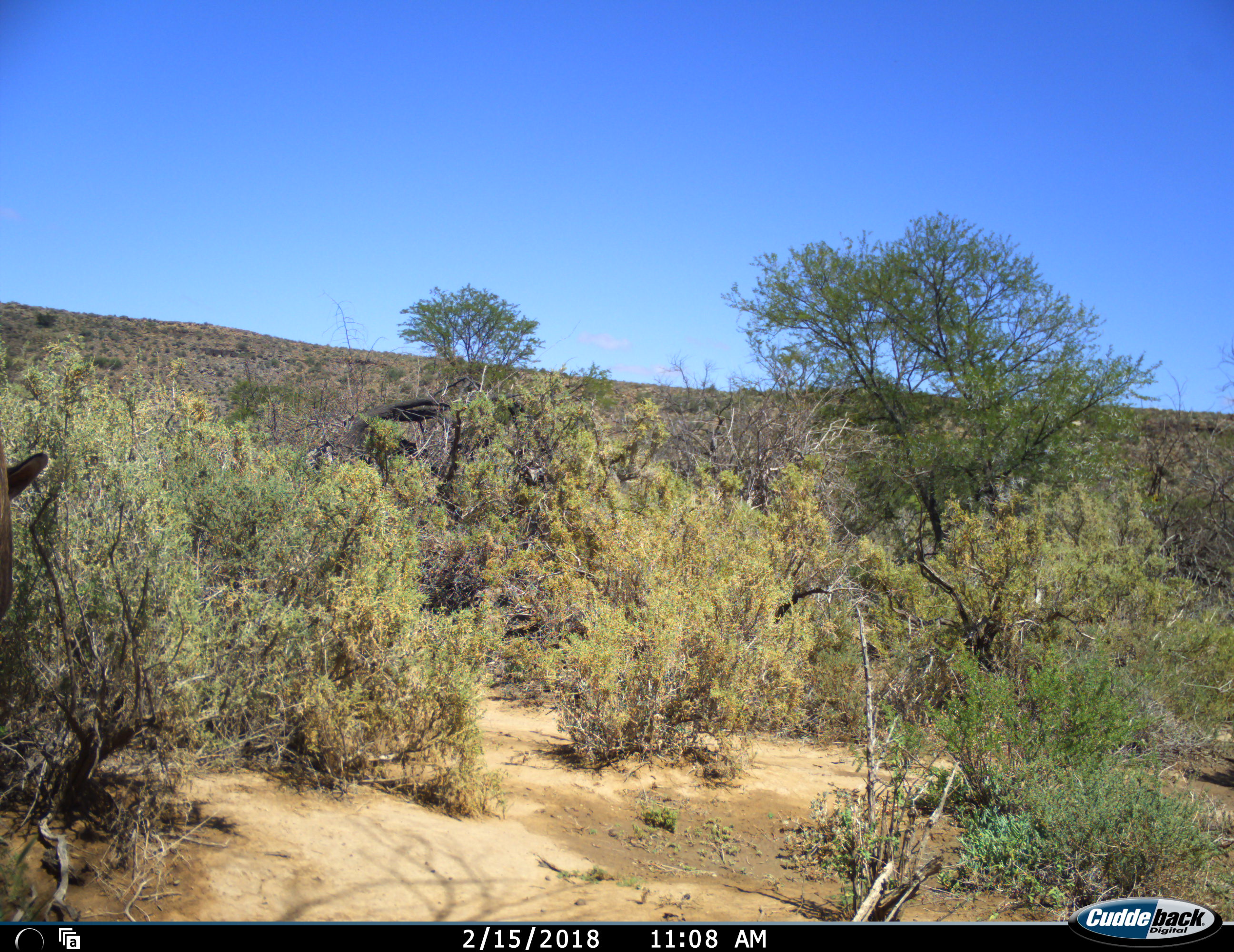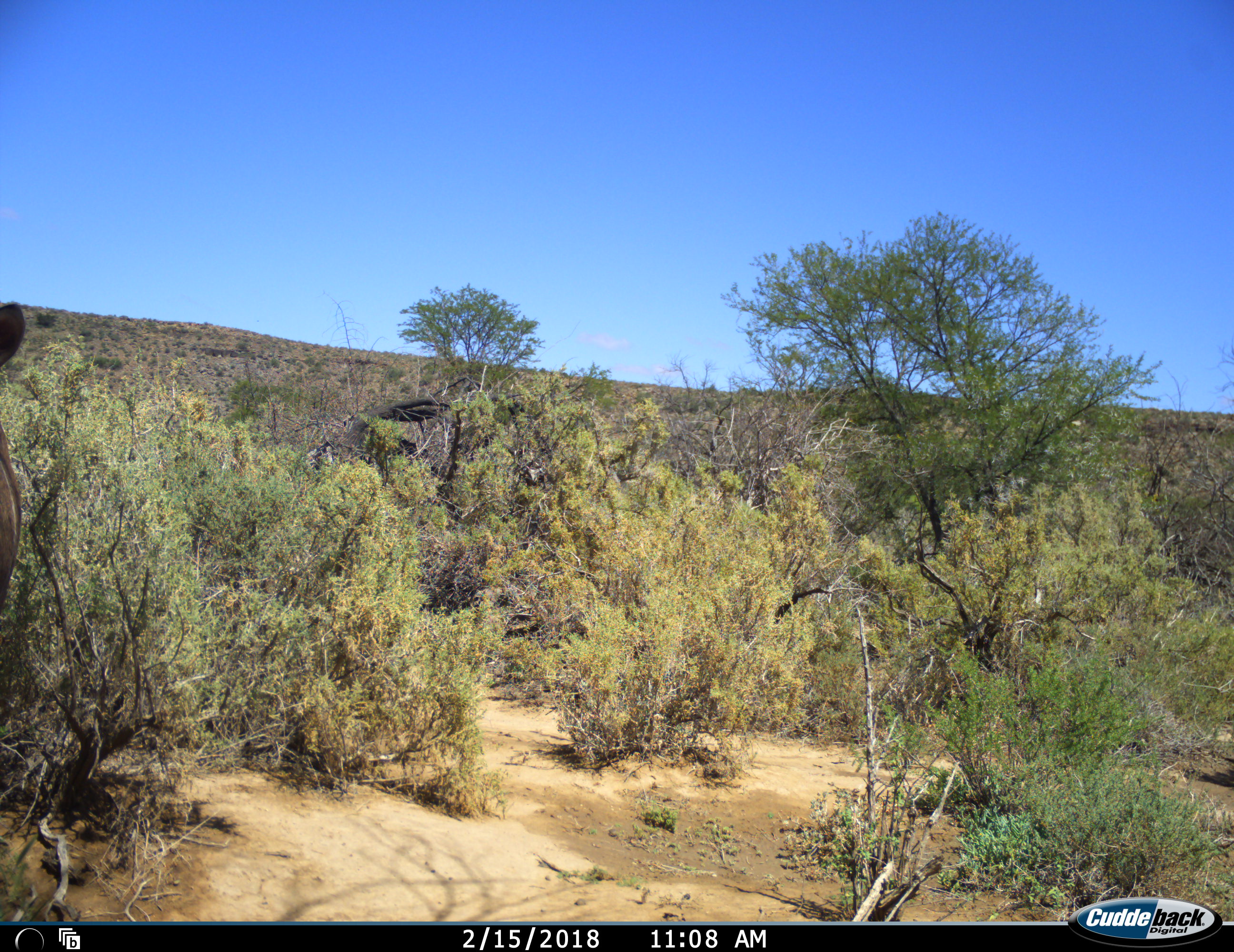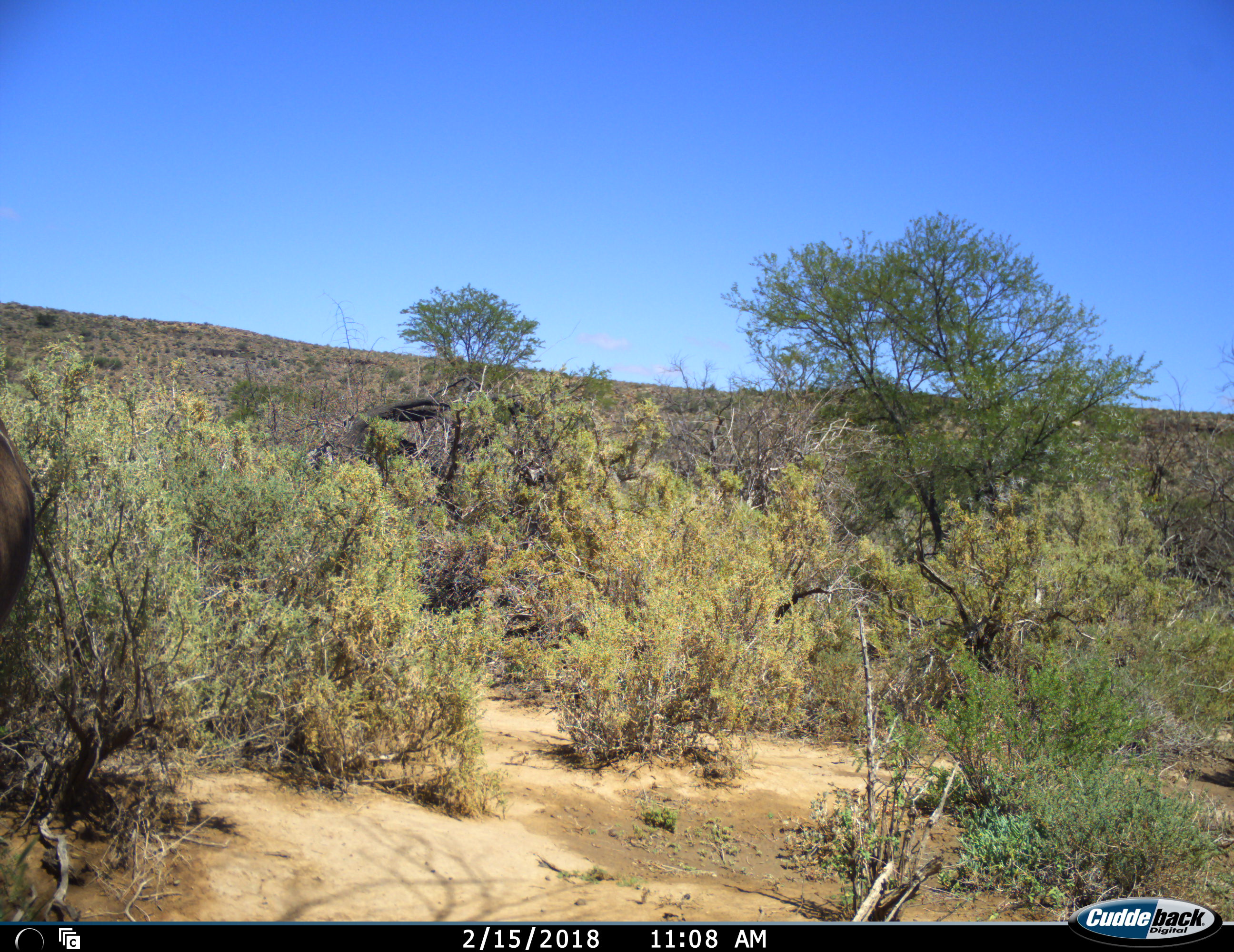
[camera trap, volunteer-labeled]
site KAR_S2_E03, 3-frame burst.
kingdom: Animalia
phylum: Chordata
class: Mammalia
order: Artiodactyla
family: Bovidae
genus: Tragelaphus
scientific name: Tragelaphus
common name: kudu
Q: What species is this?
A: Kudu (Tragelaphus).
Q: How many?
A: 1.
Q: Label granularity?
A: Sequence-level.